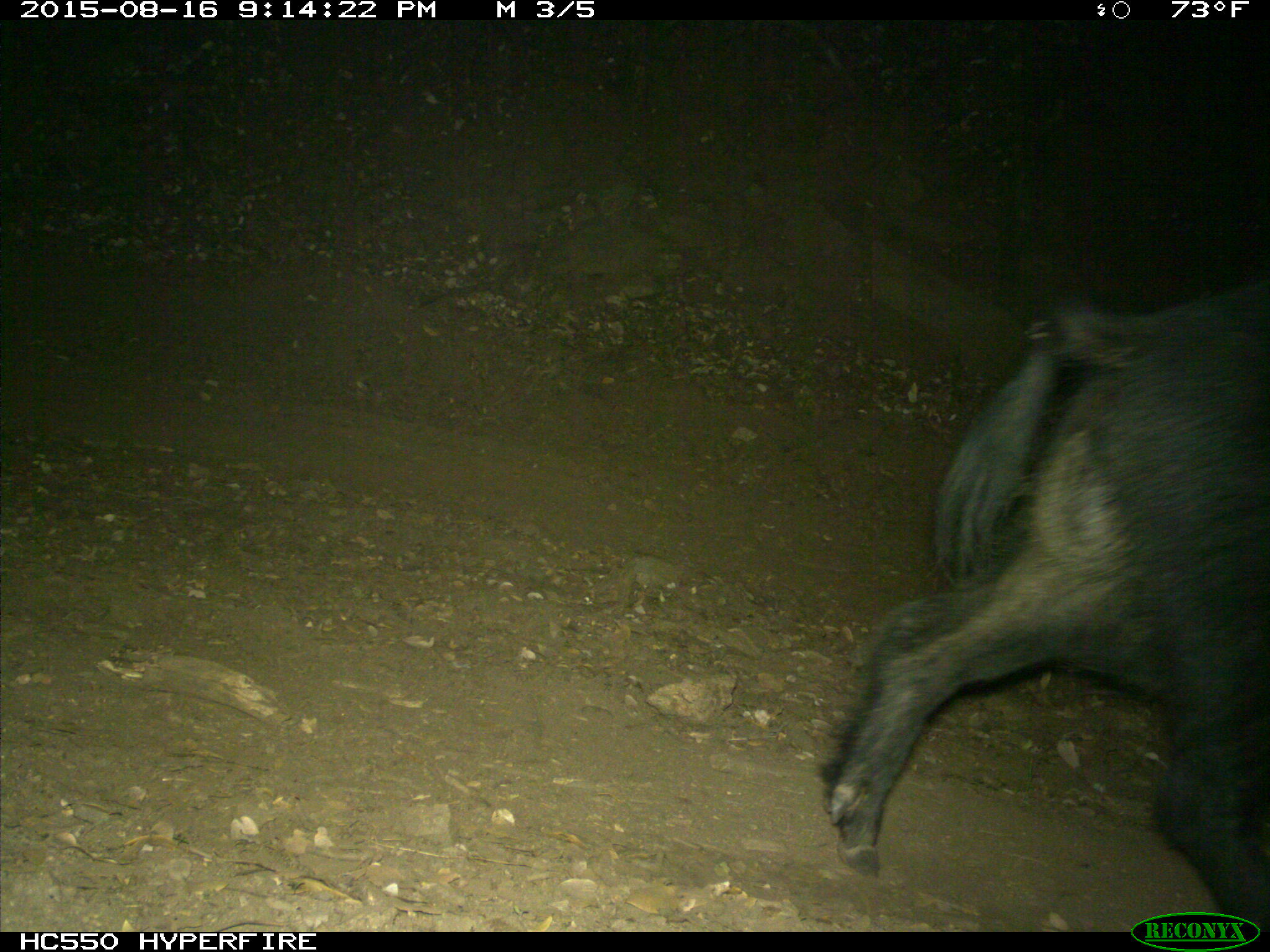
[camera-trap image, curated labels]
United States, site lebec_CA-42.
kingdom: Animalia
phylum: Chordata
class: Mammalia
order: Artiodactyla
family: Suidae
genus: Sus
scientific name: Sus scrofa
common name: wild boar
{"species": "Sus scrofa (wild boar)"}